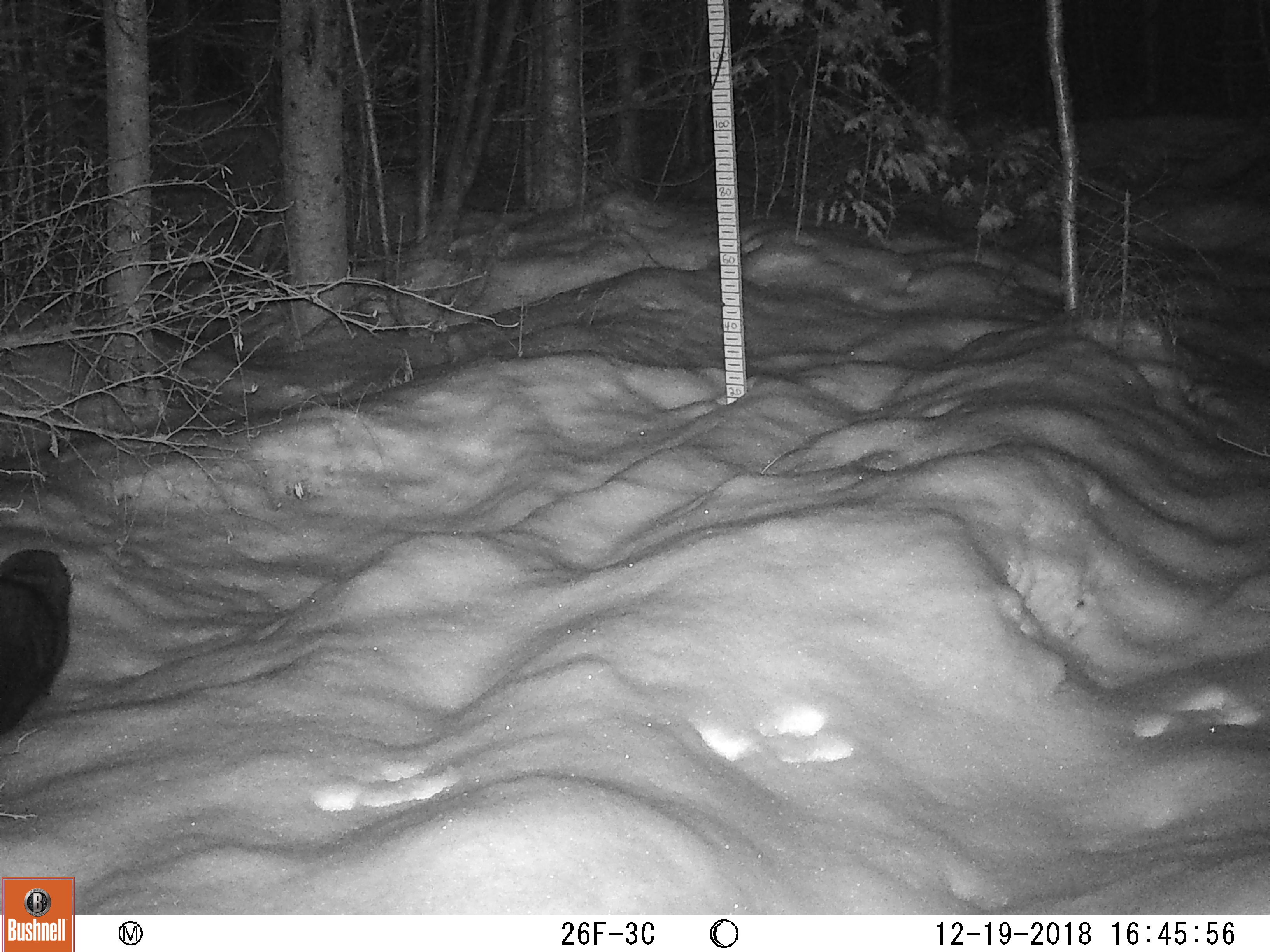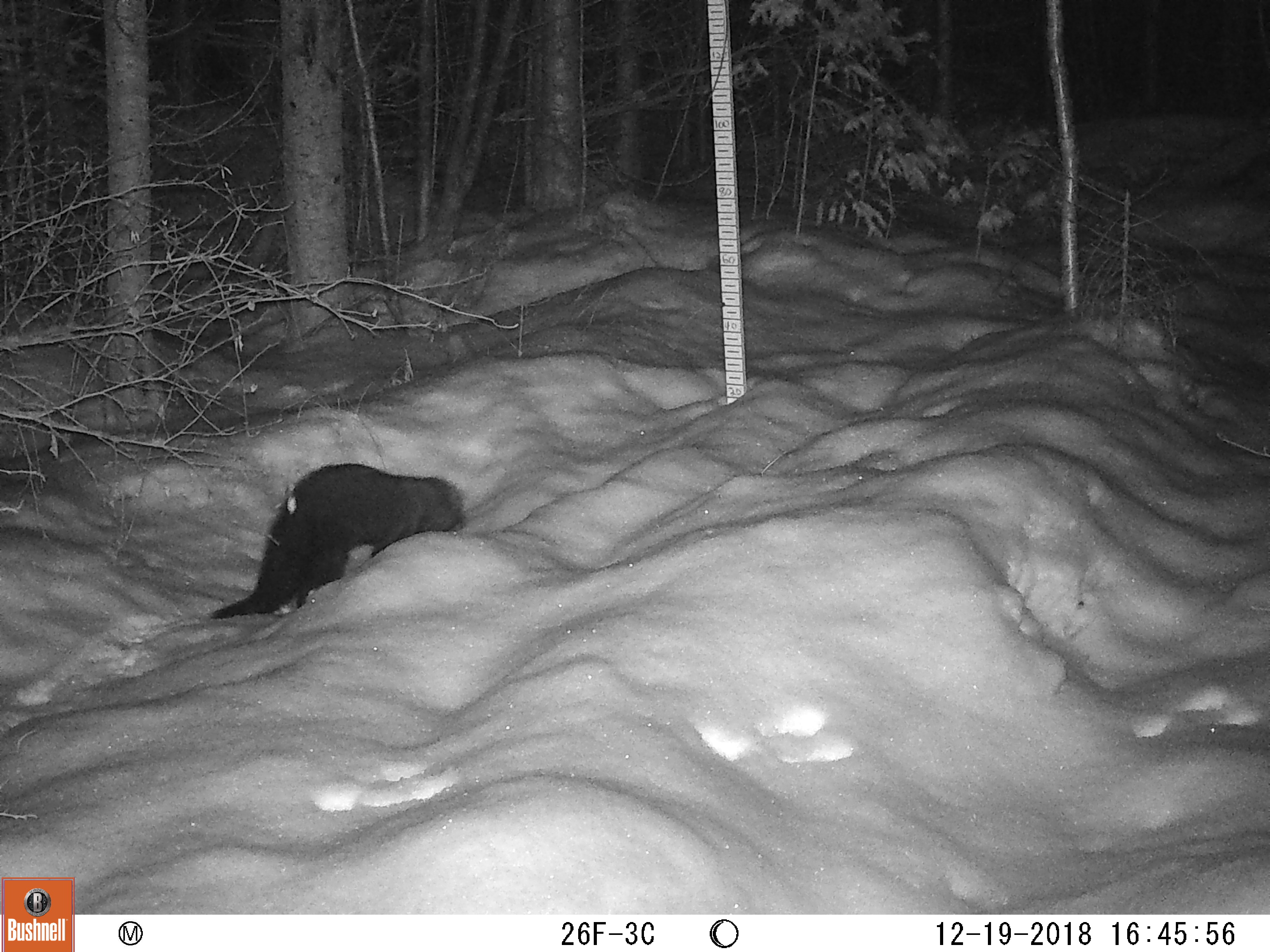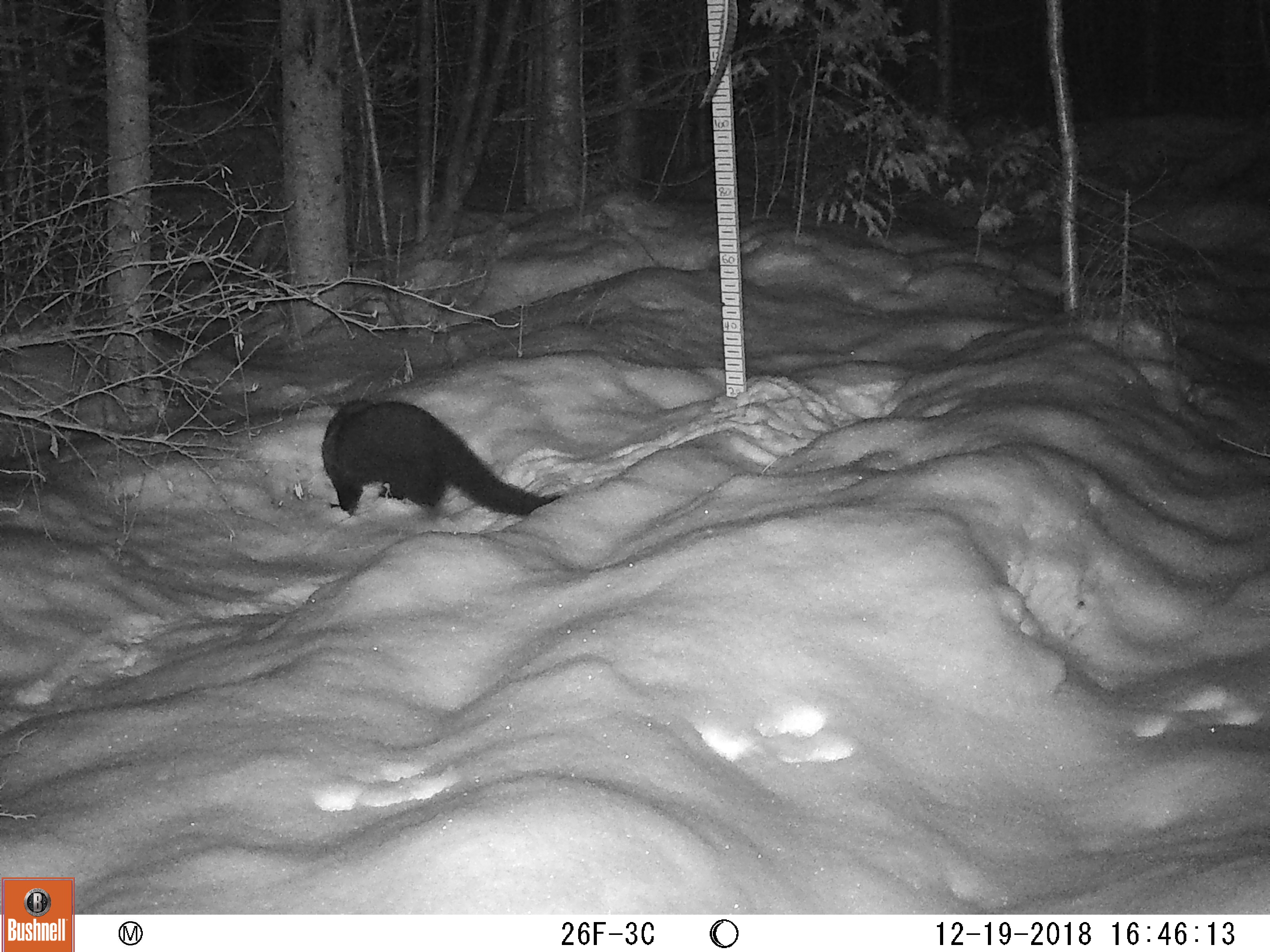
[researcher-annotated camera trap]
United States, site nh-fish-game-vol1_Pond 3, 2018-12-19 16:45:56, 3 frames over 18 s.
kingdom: Animalia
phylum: Chordata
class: Mammalia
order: Carnivora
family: Mustelidae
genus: Pekania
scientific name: Pekania pennanti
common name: fisher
Fisher (Pekania pennanti).